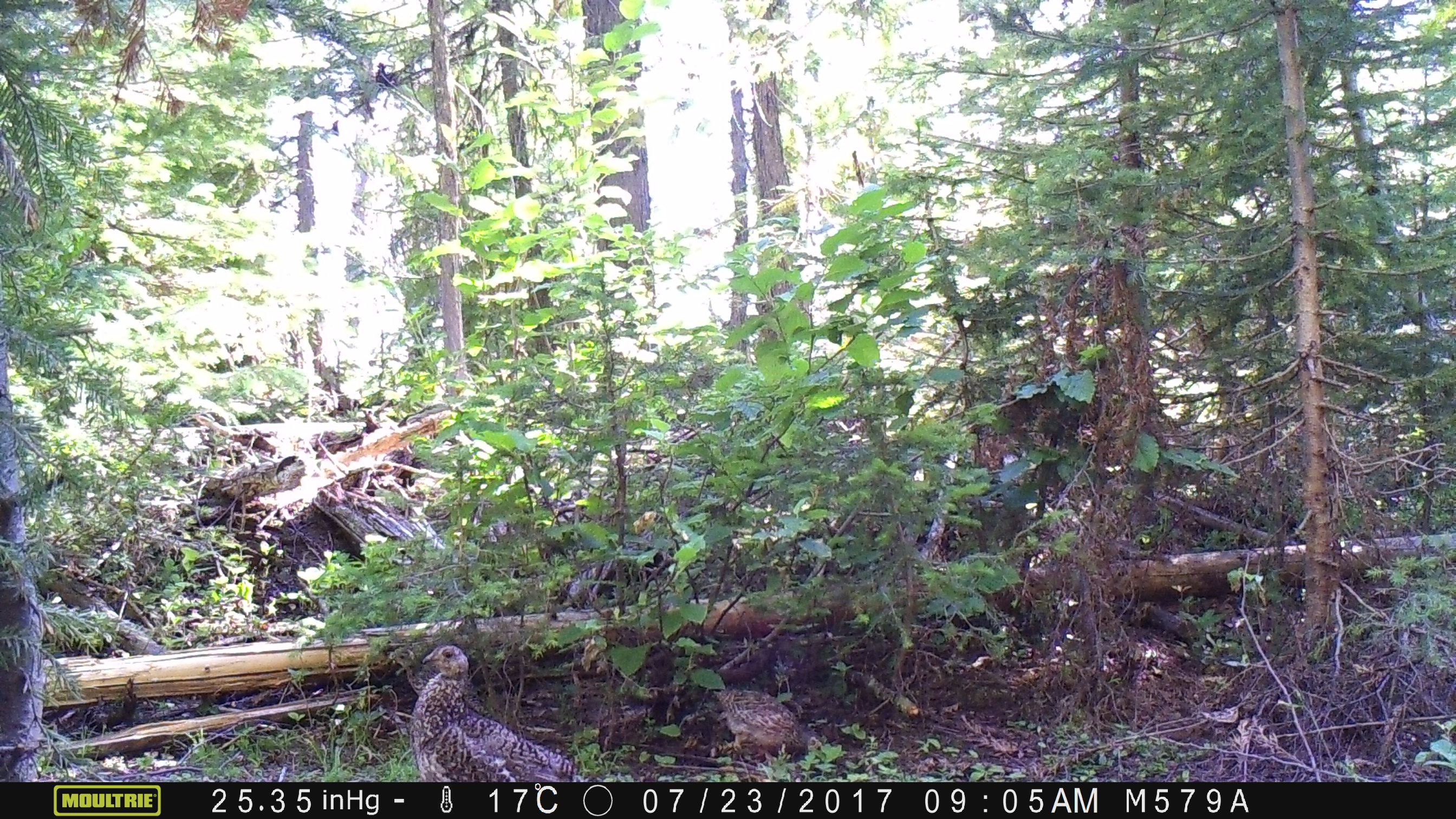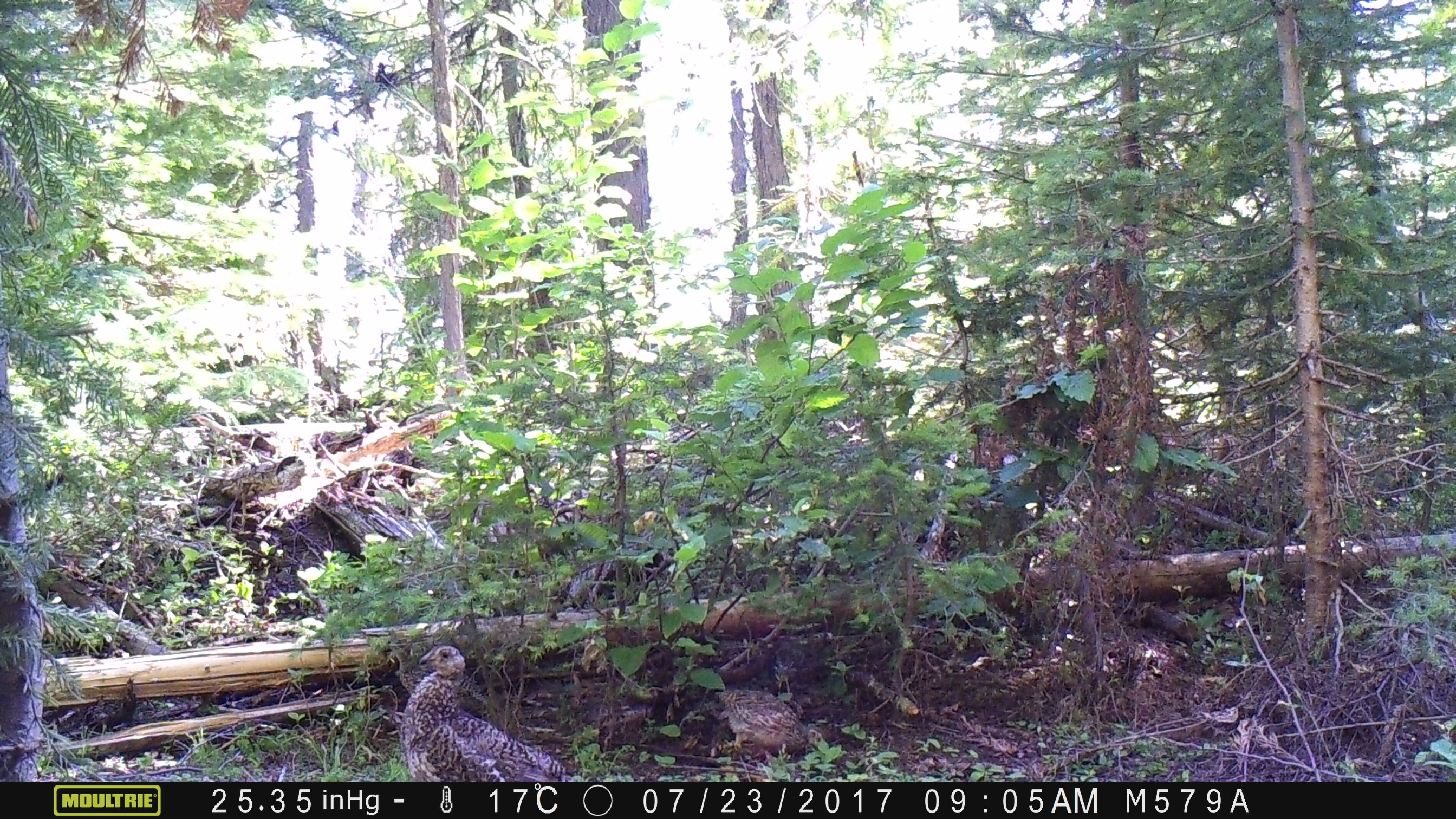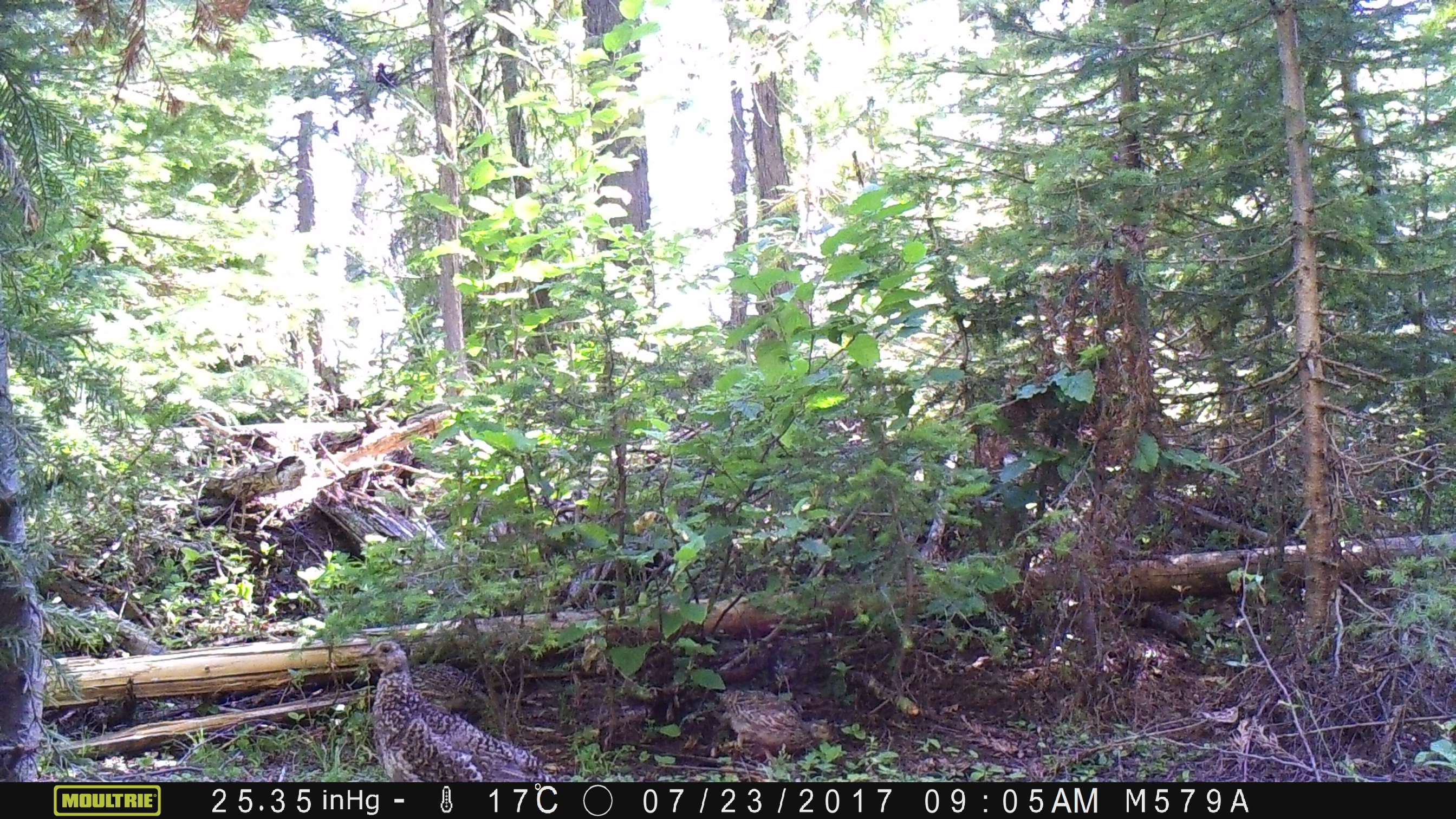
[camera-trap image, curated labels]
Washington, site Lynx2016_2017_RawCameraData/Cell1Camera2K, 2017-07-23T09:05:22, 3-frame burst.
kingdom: Animalia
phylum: Chordata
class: Aves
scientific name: Aves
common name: birds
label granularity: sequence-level